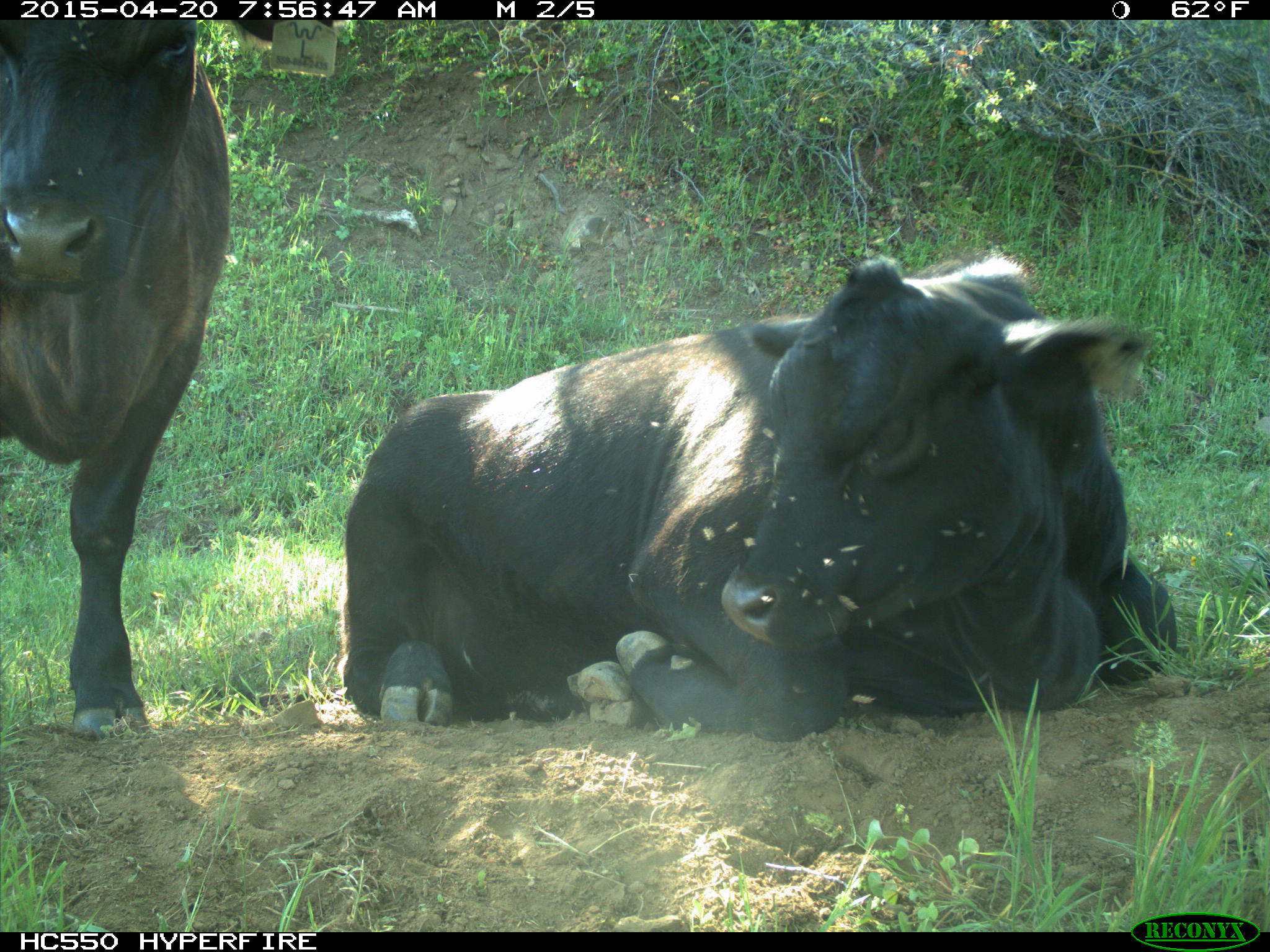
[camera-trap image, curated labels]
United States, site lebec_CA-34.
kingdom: Animalia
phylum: Chordata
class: Mammalia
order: Artiodactyla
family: Bovidae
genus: Bos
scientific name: Bos taurus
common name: domestic cow